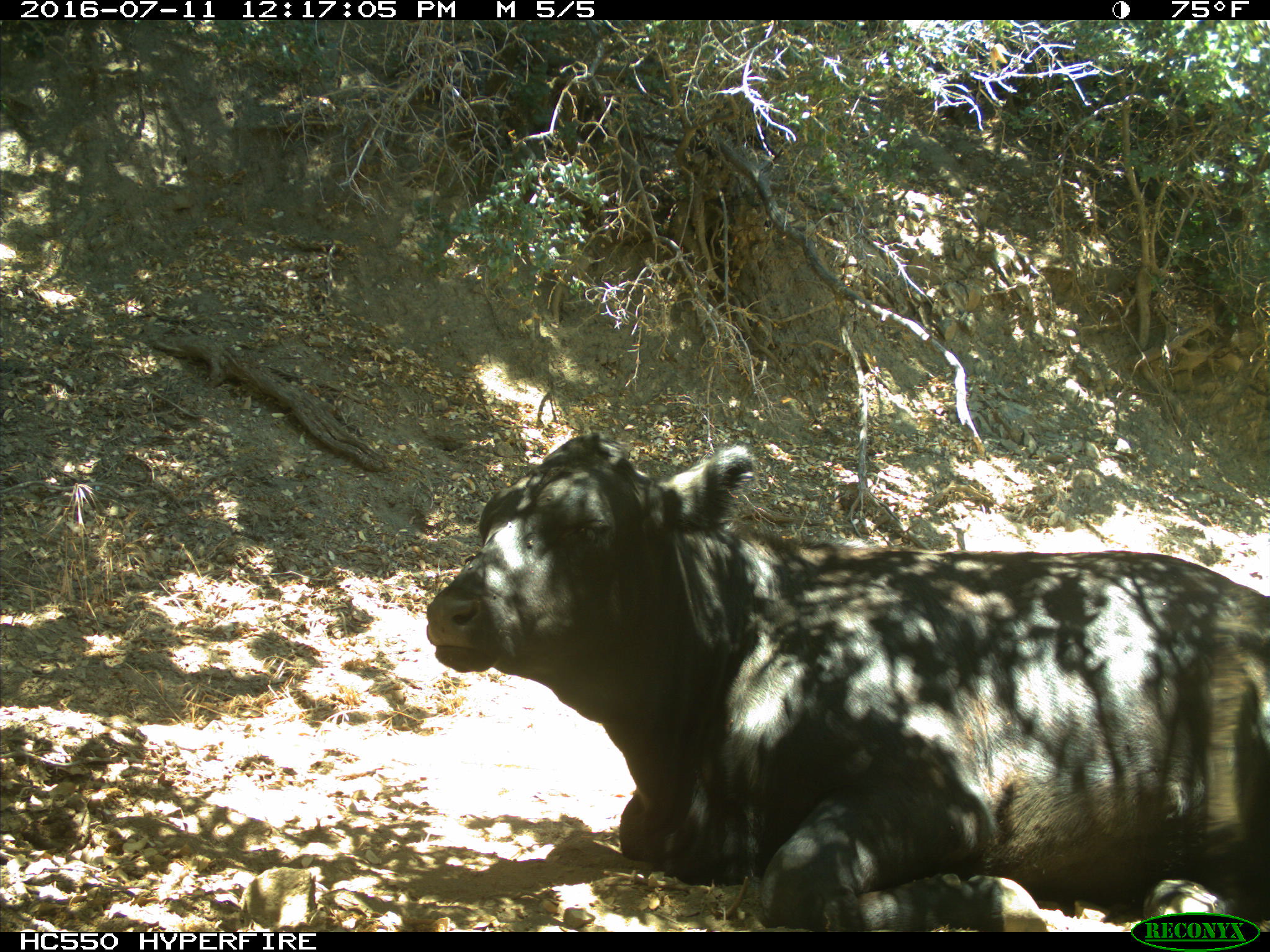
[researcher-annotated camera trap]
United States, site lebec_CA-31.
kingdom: Animalia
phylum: Chordata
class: Mammalia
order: Artiodactyla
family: Bovidae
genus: Bos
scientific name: Bos taurus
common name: domestic cow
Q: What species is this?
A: Bos taurus (domestic cow).